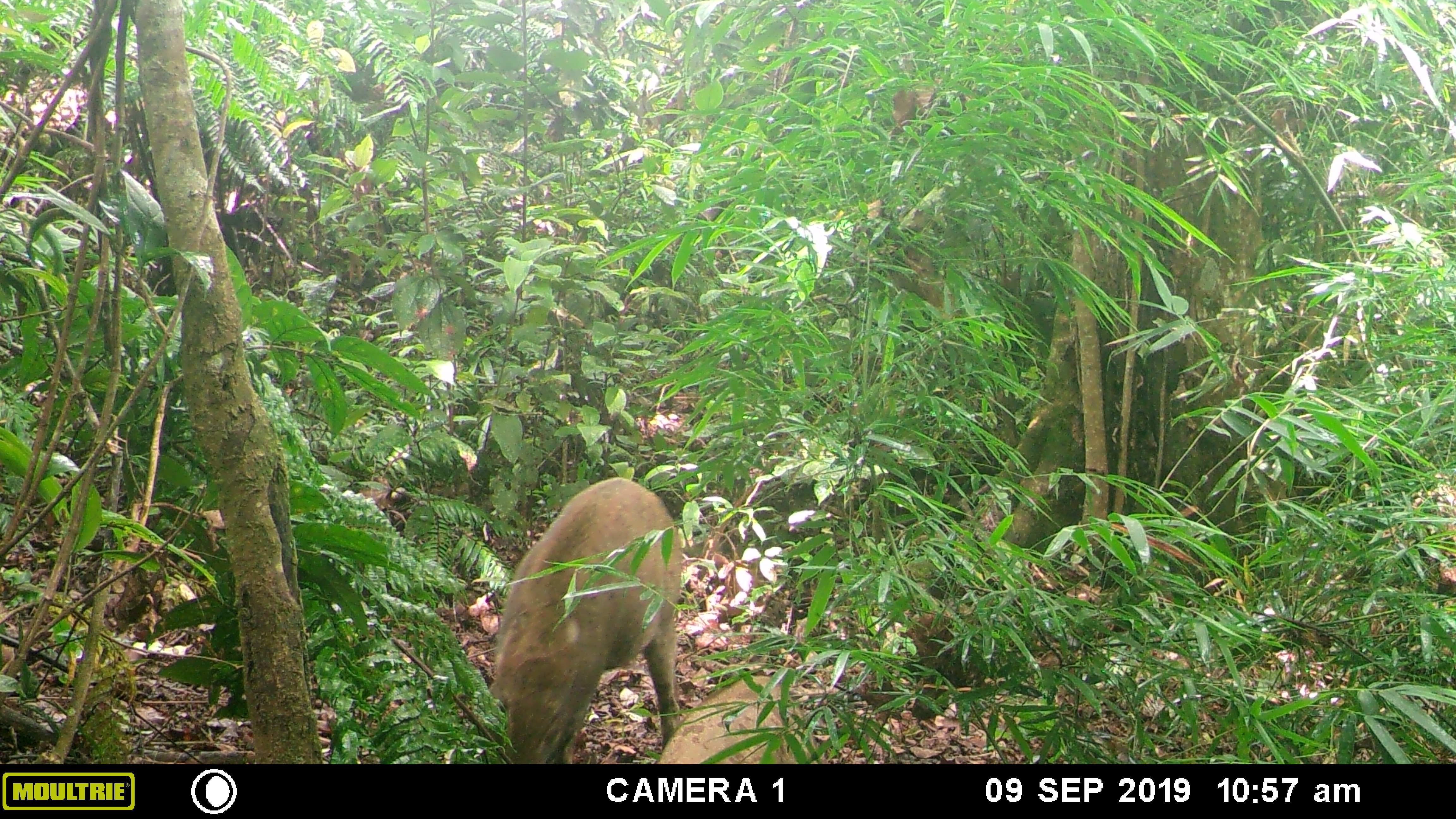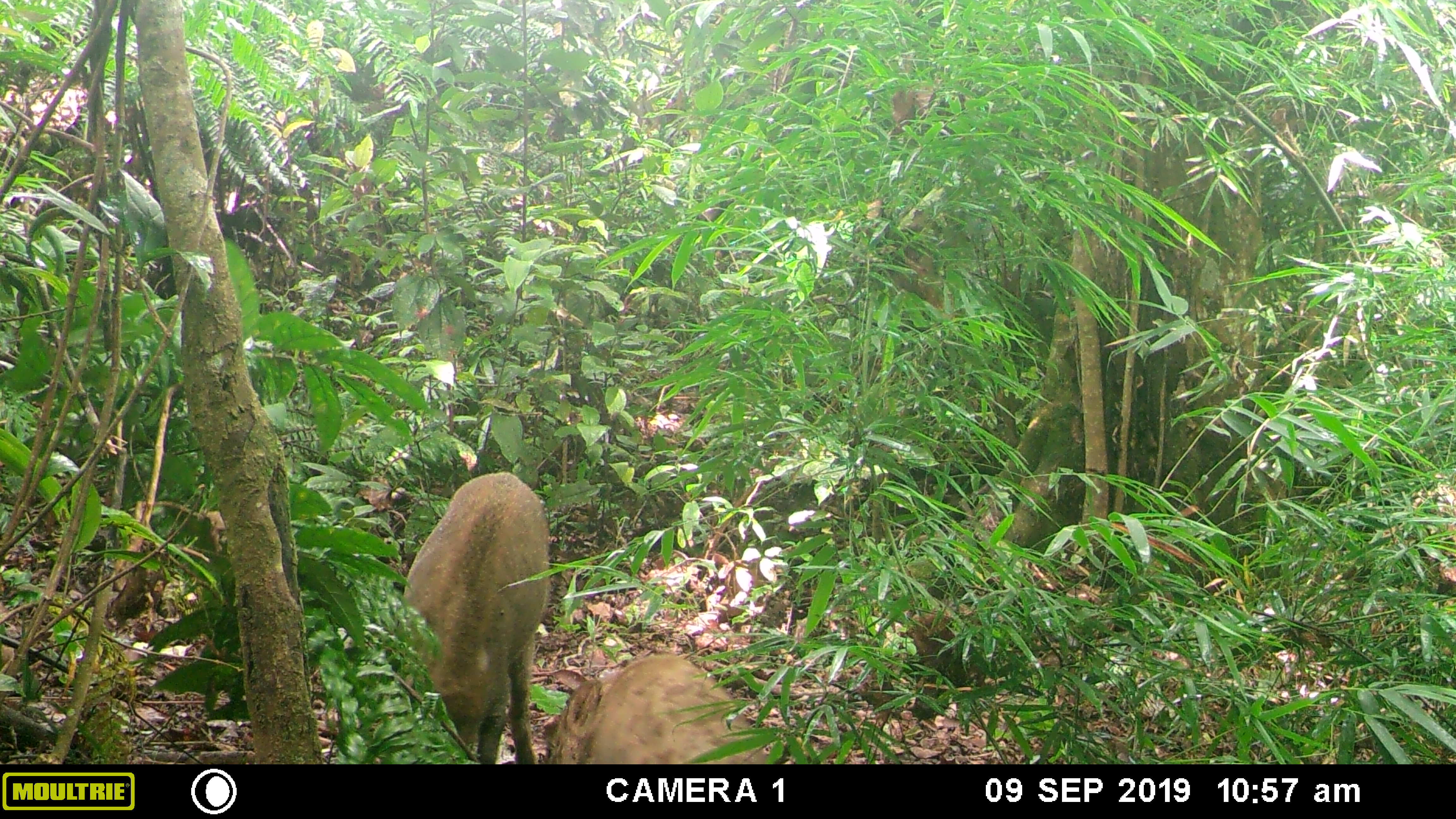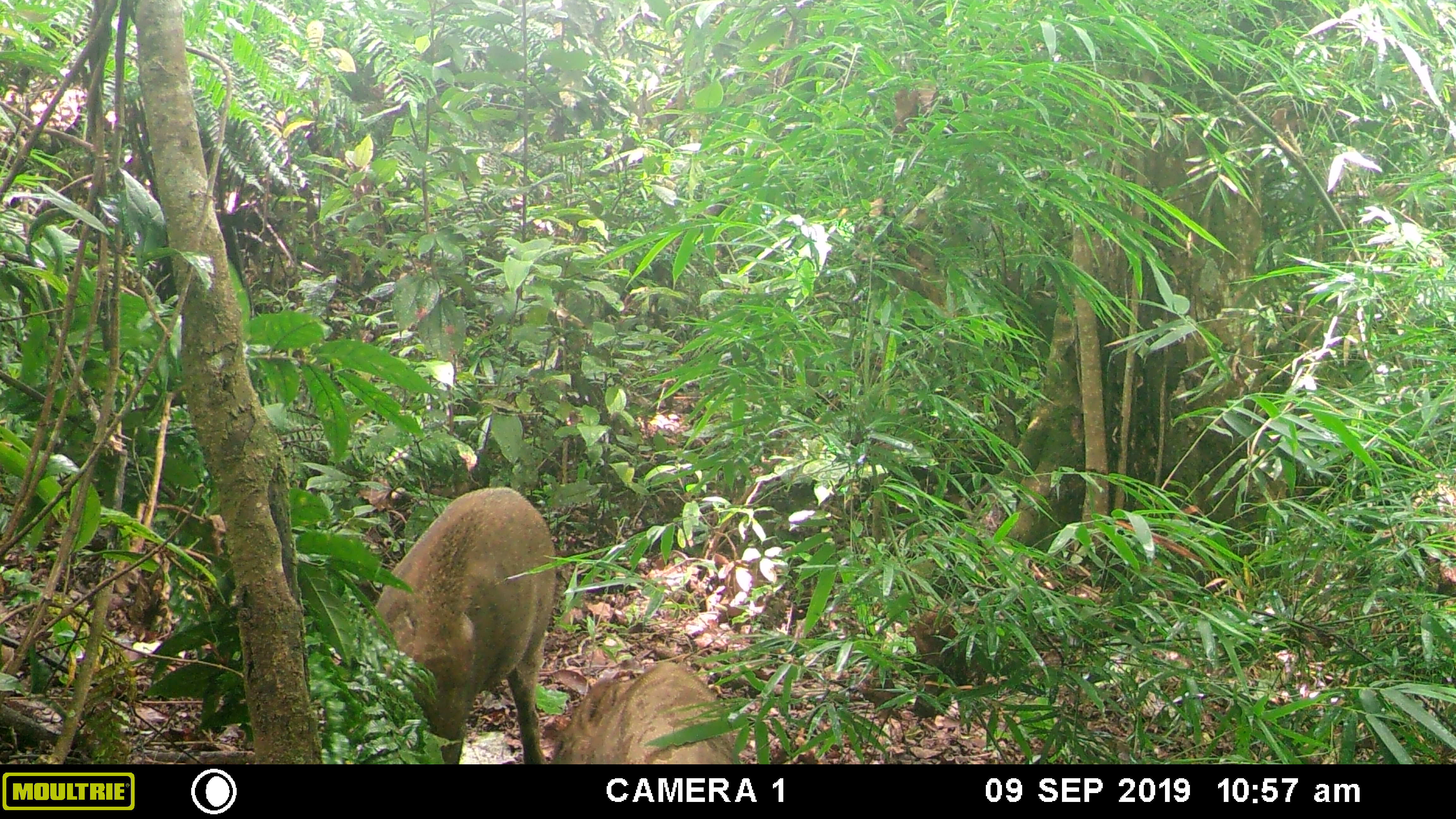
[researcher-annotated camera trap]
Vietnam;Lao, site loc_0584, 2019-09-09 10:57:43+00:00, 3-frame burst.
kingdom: Animalia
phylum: Chordata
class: Mammalia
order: Artiodactyla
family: Suidae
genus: Sus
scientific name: Sus scrofa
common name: eurasian wild pig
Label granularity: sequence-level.